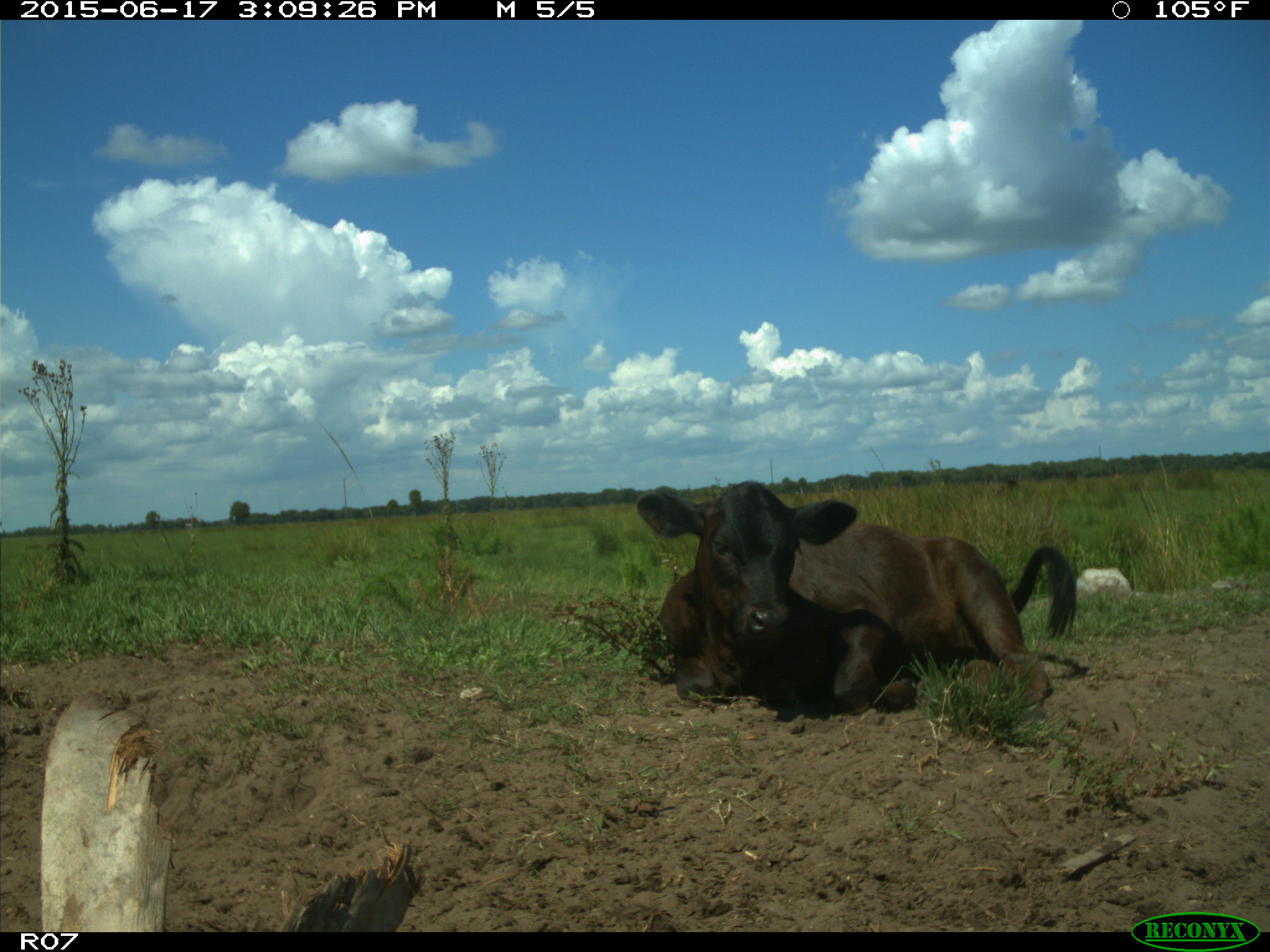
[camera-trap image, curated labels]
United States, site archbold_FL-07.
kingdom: Animalia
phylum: Chordata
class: Mammalia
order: Artiodactyla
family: Bovidae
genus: Bos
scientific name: Bos taurus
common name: domestic cow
Bos taurus (domestic cow).